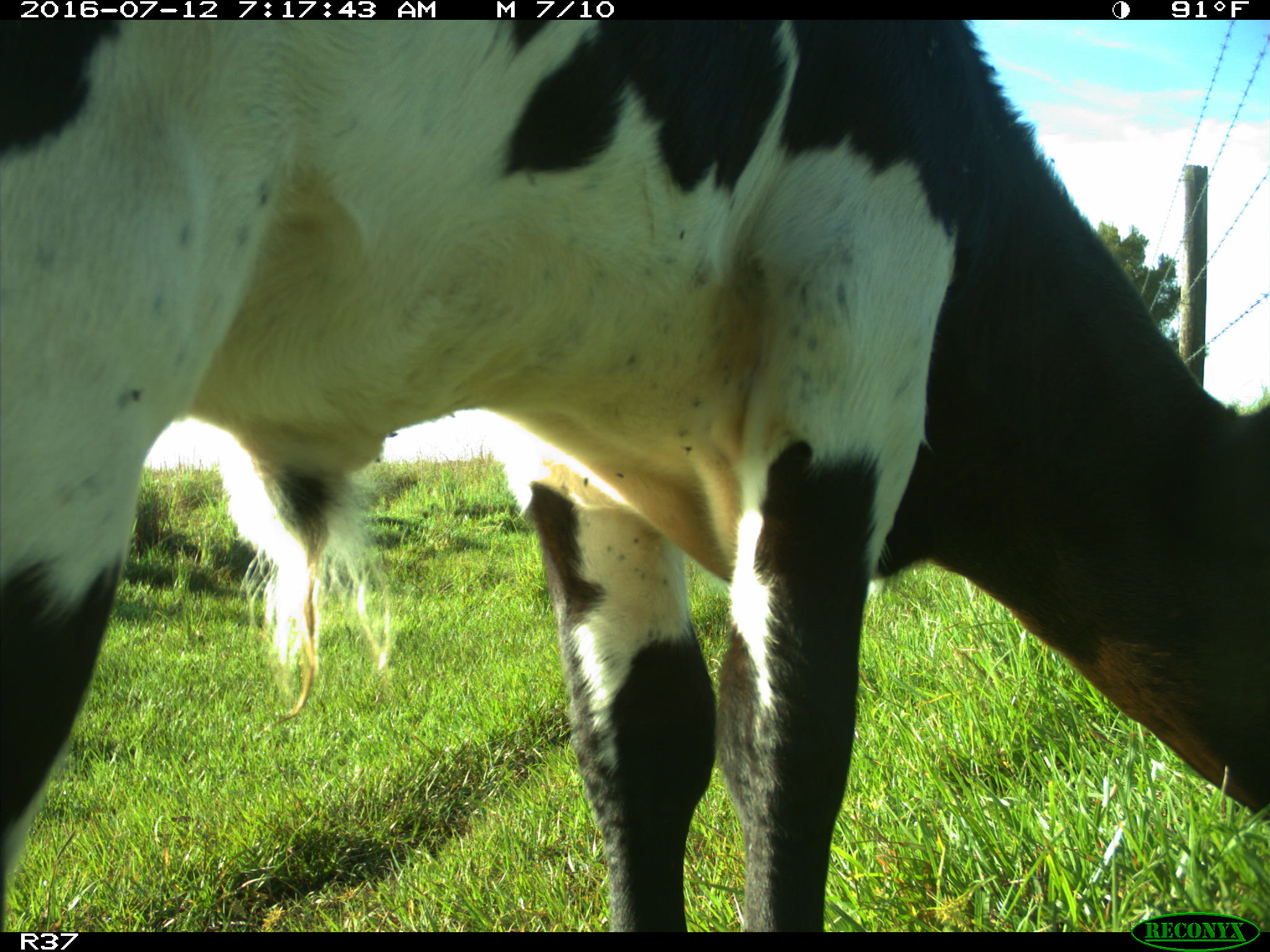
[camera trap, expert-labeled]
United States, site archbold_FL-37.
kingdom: Animalia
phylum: Chordata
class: Mammalia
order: Artiodactyla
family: Bovidae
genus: Bos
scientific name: Bos taurus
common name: domestic cow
Bos taurus (domestic cow).